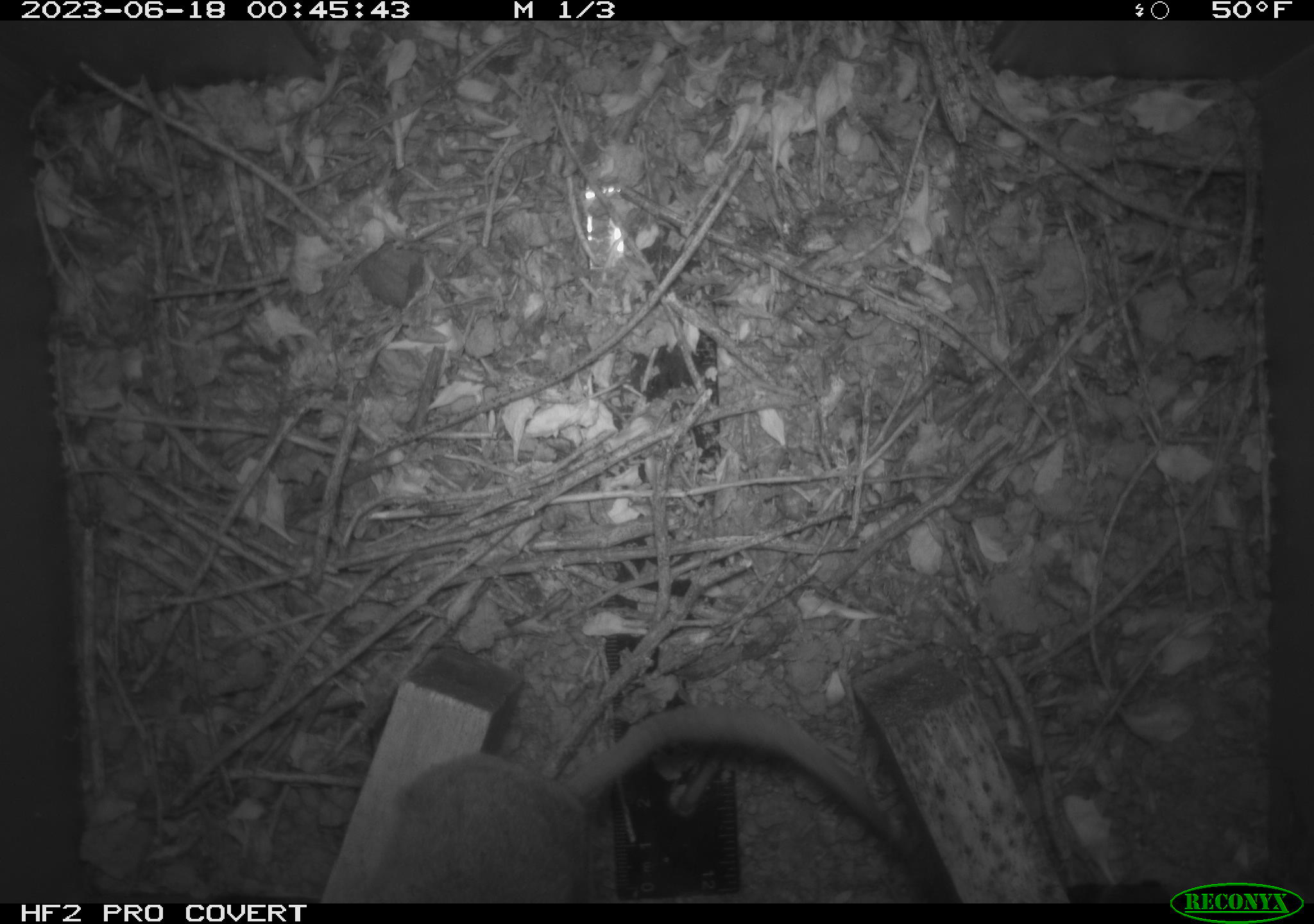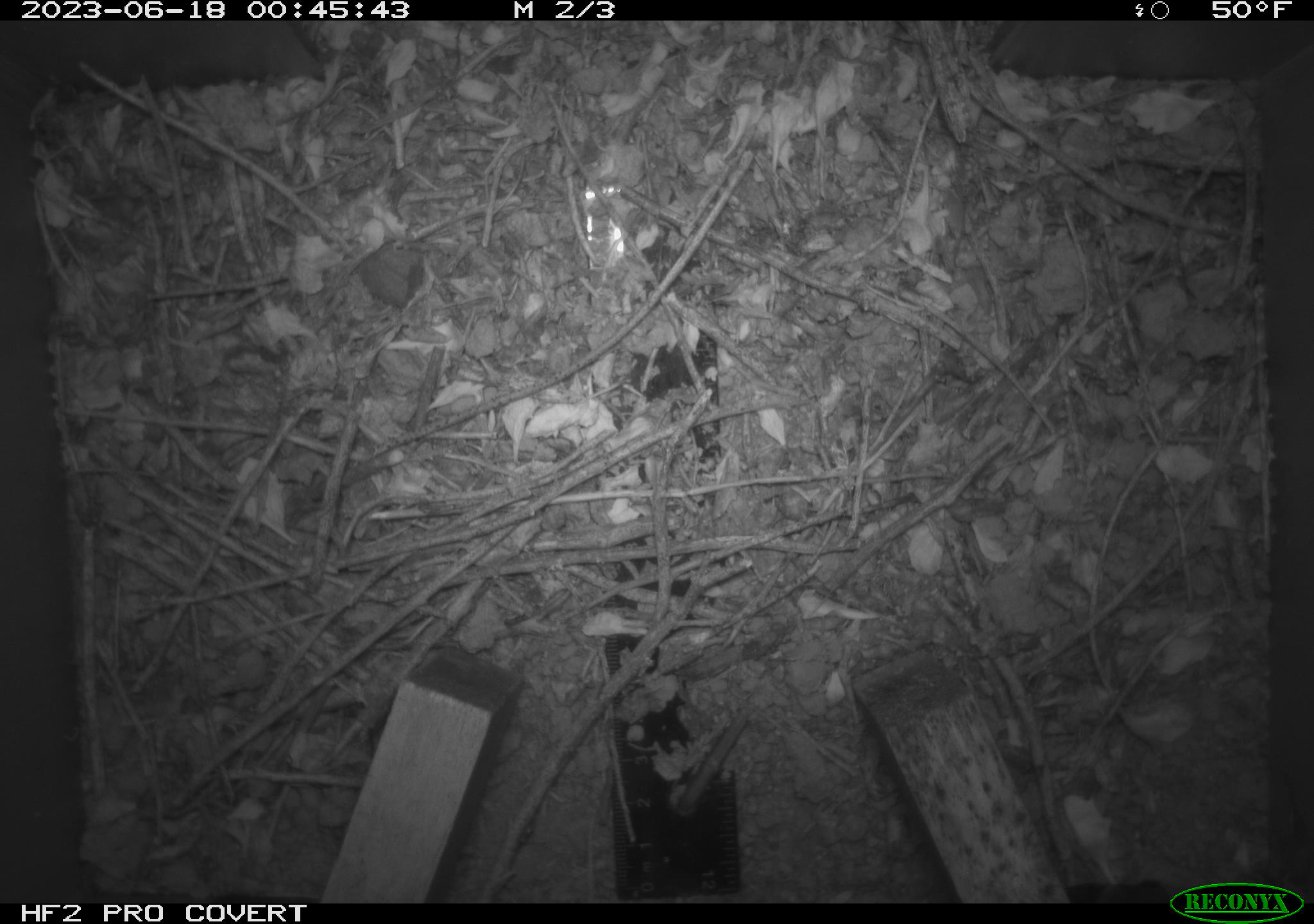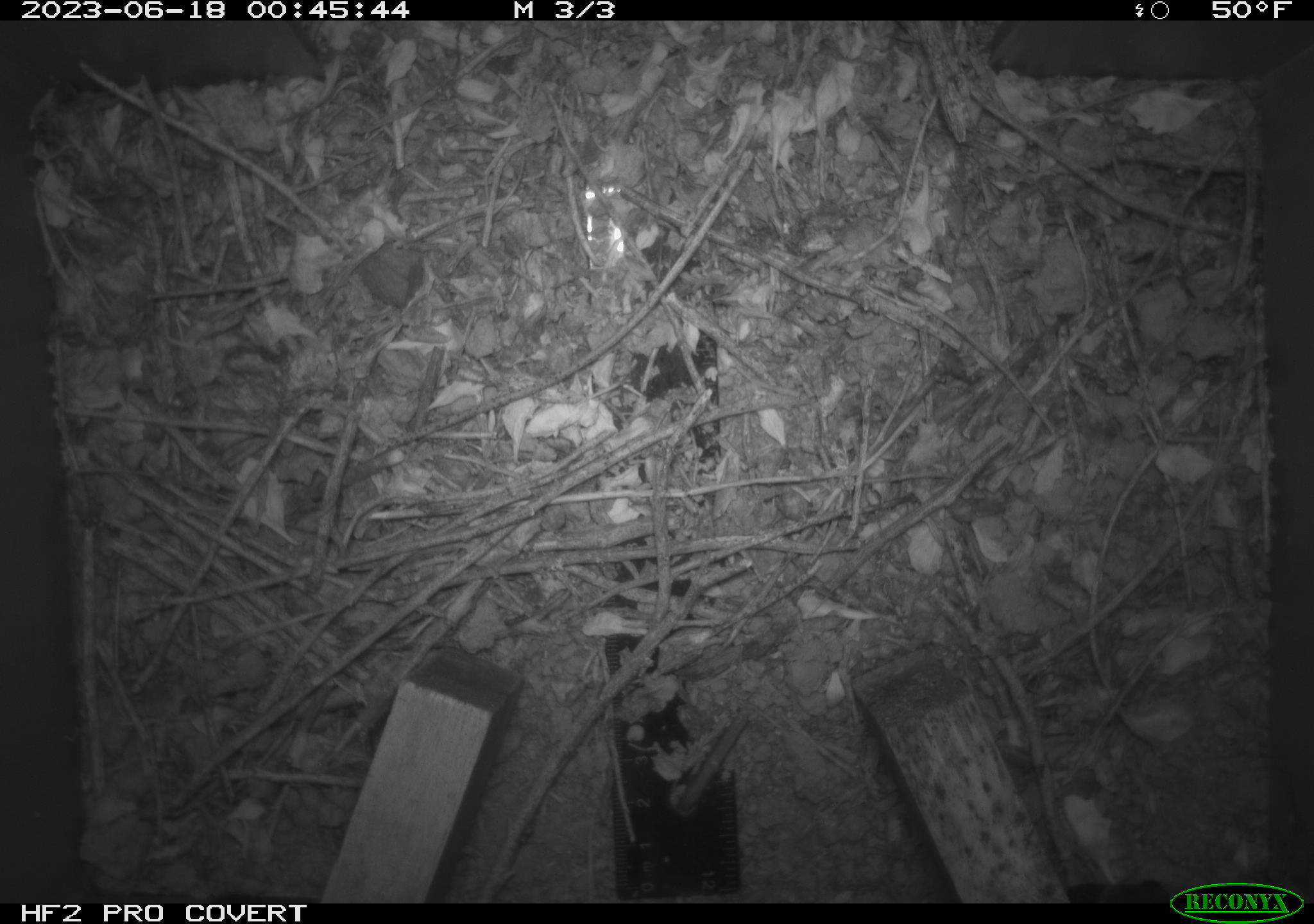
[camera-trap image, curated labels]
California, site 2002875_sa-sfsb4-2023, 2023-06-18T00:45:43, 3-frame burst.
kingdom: Animalia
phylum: Chordata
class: Mammalia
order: Rodentia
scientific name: Rodentia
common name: mouse species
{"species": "mouse species (Rodentia)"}